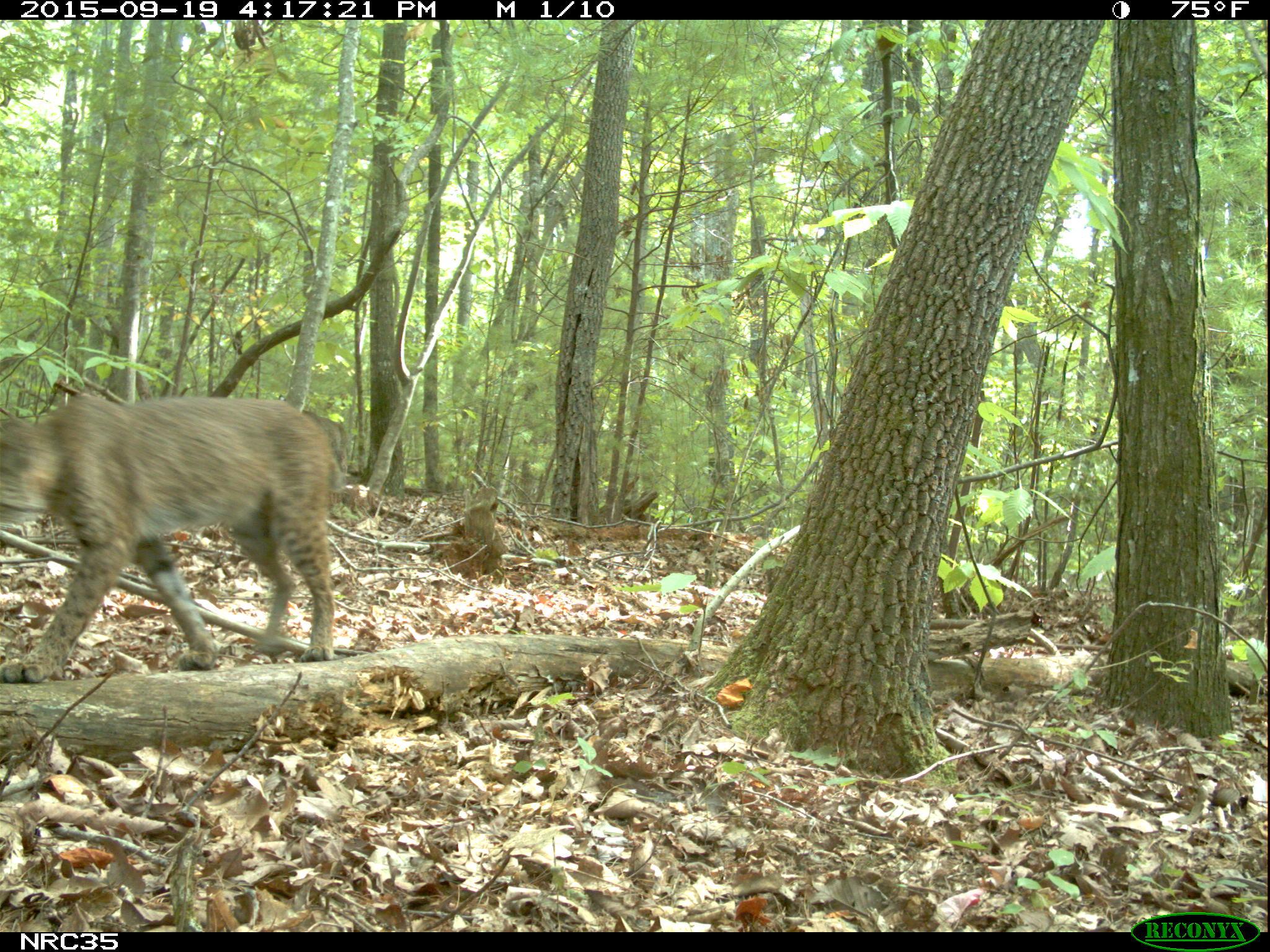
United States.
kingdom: Animalia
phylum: Chordata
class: Mammalia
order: Carnivora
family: Felidae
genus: Lynx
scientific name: Lynx rufus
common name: bobcat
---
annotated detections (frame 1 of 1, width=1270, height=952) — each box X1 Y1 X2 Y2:
Bobcat: 4 370 345 672